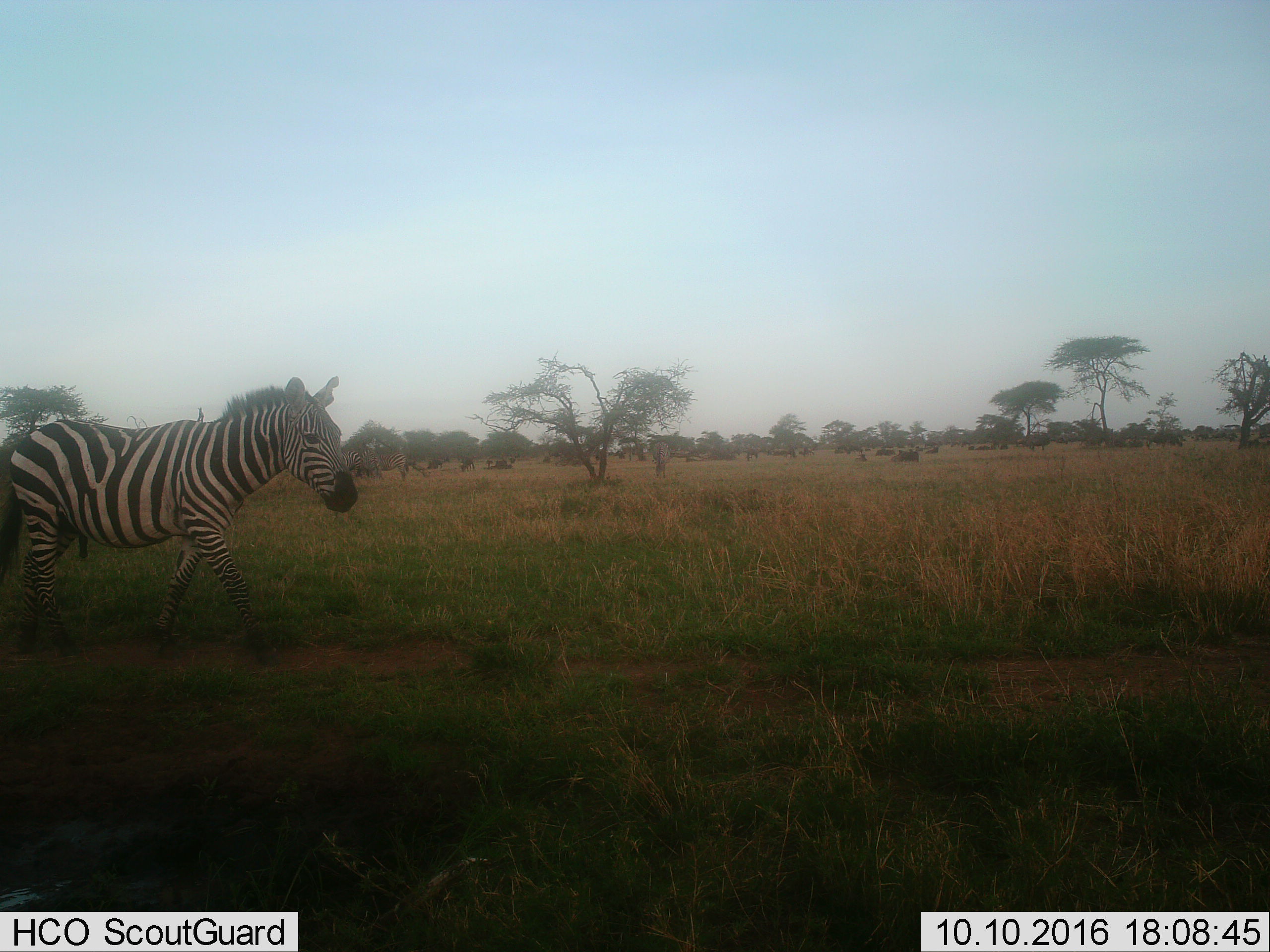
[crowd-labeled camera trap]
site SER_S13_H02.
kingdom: Animalia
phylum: Chordata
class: Mammalia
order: Perissodactyla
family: Equidae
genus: Equus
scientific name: Equus quagga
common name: plains zebra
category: zebraplains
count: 4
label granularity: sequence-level